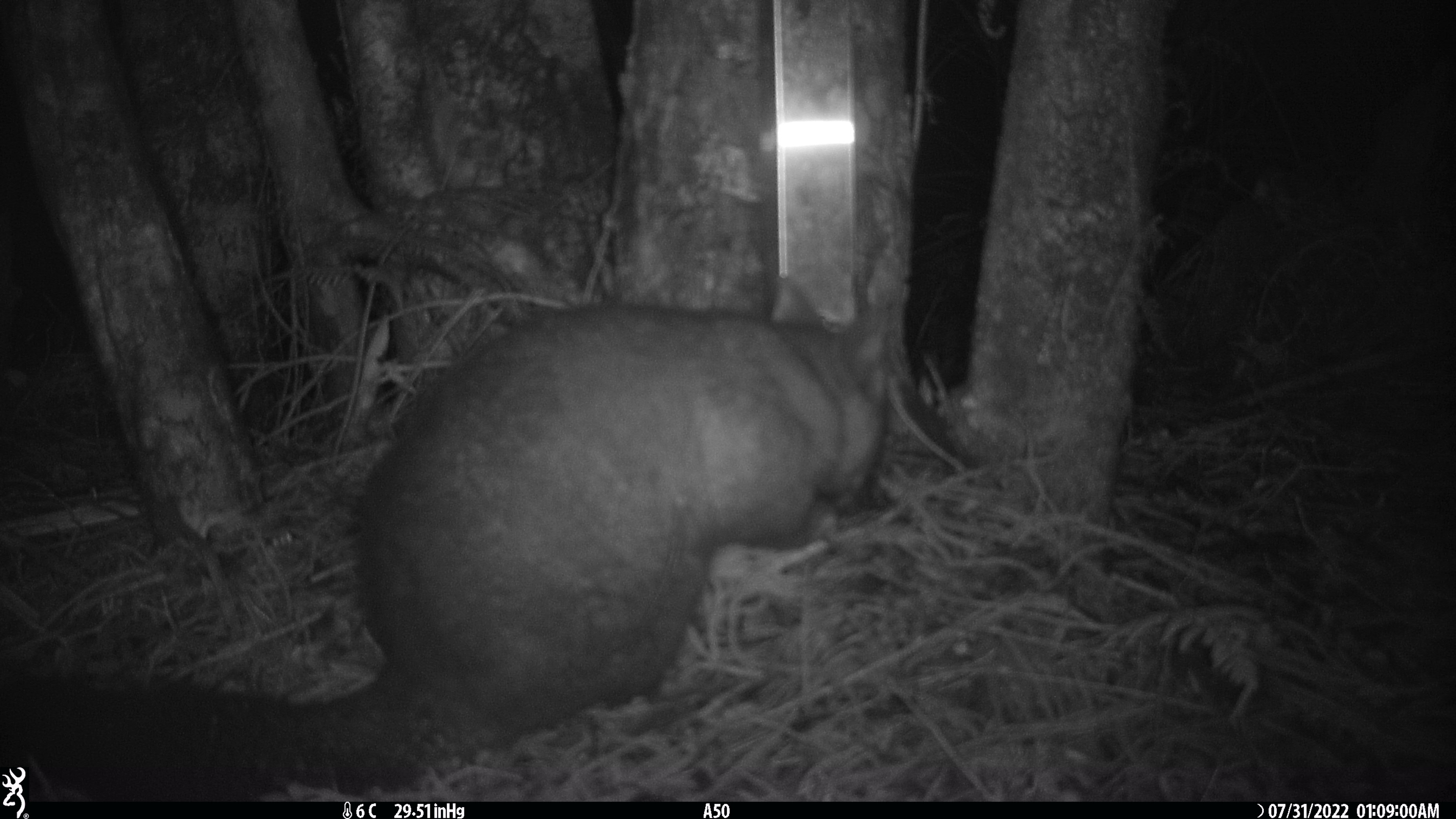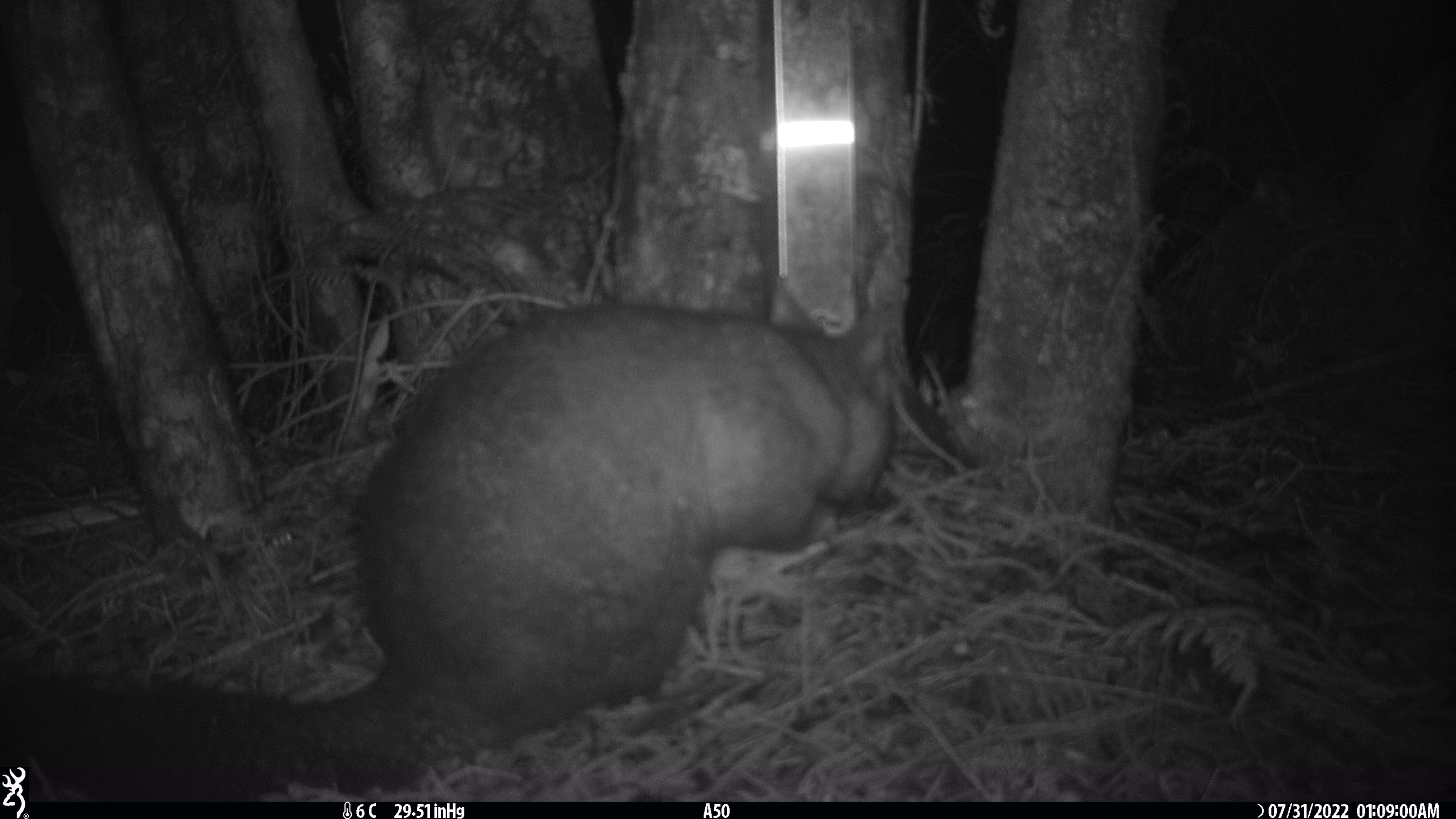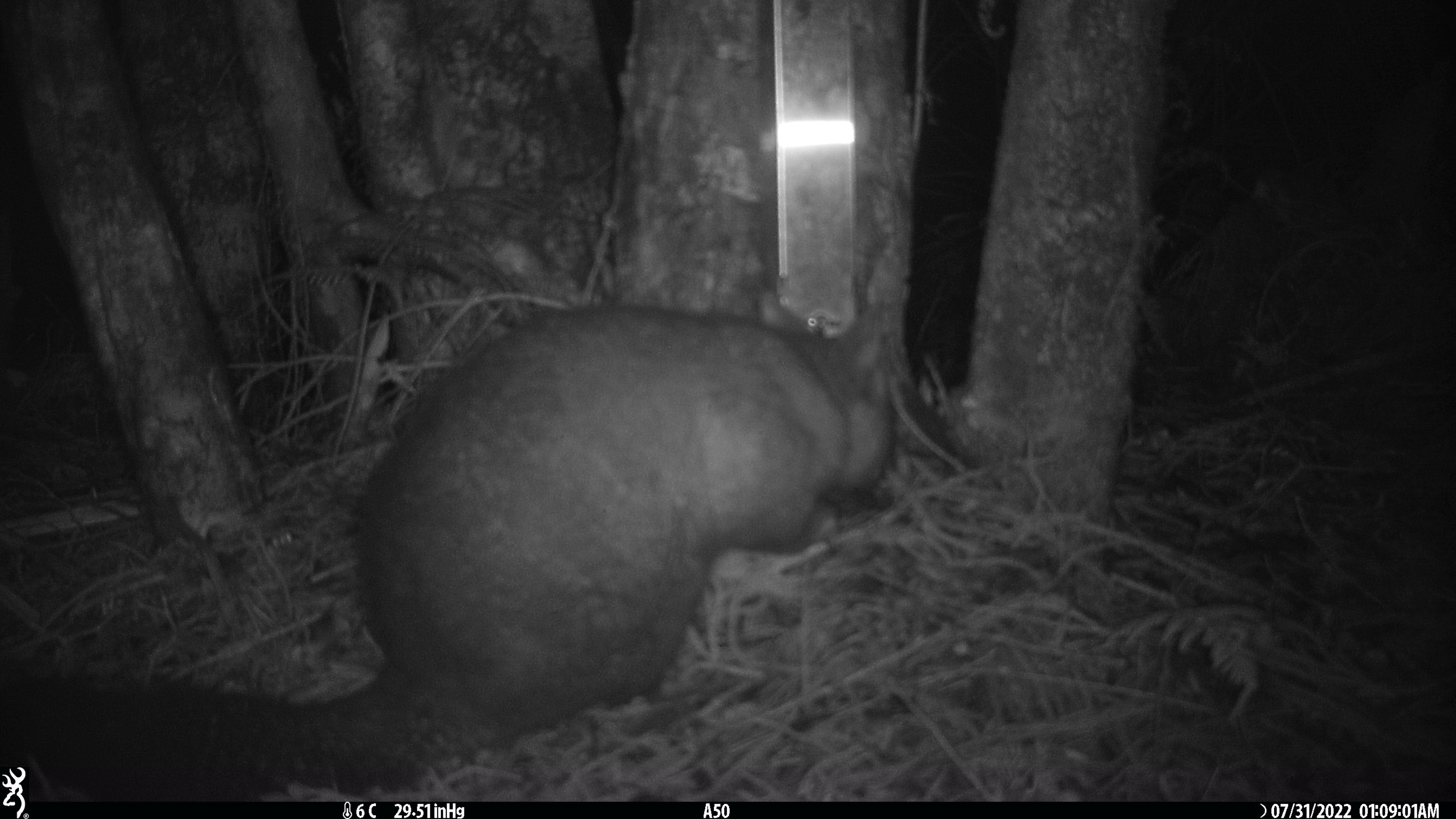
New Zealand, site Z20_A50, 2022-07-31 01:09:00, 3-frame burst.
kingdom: Animalia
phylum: Chordata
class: Mammalia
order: Diprotodontia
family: Phalangeridae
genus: Trichosurus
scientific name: Trichosurus vulpecula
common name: common brushtail possum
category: possum